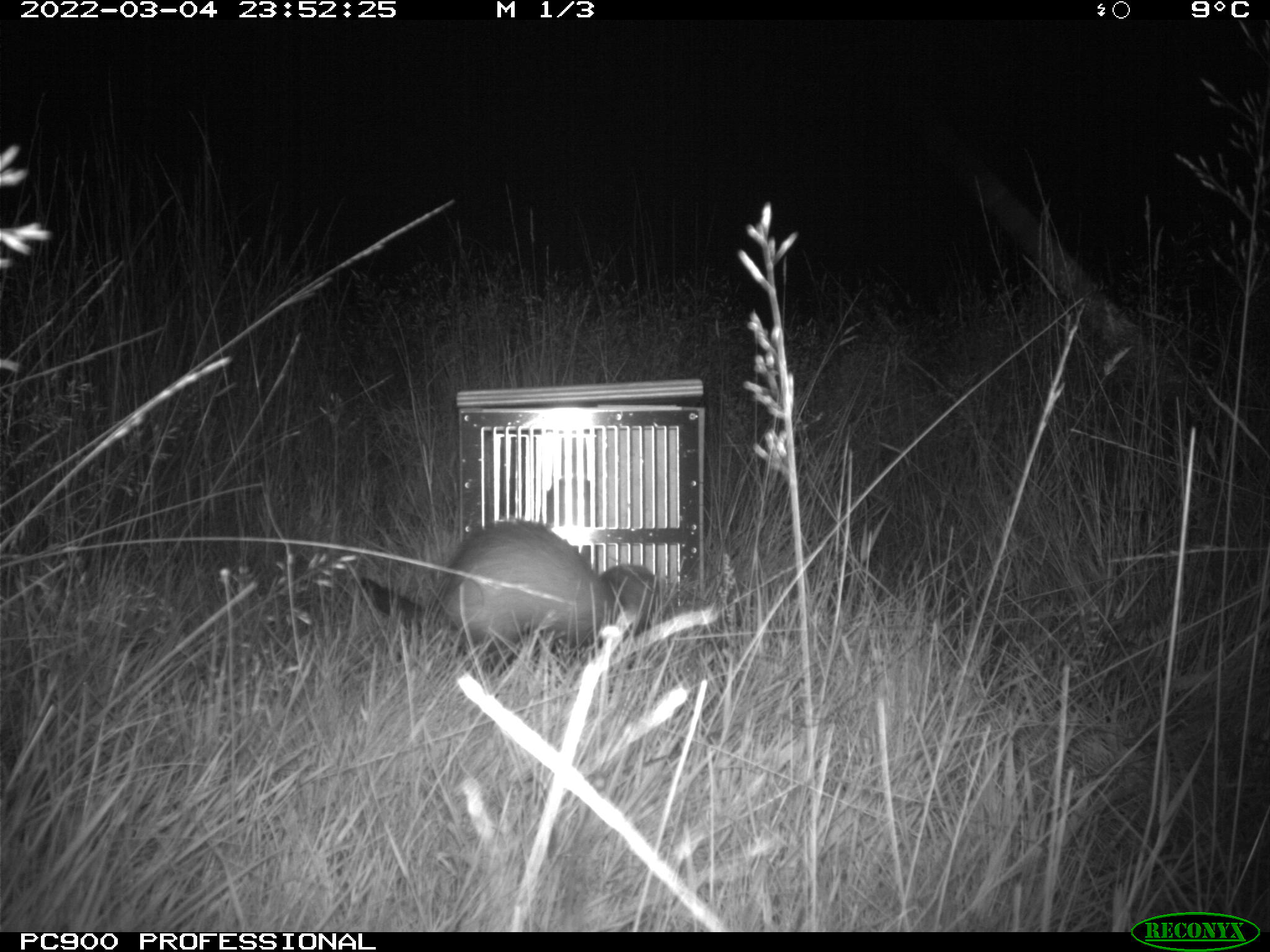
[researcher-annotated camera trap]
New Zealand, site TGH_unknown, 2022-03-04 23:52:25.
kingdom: Animalia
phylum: Chordata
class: Mammalia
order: Carnivora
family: Mustelidae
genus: Mustela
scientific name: Mustela furo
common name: ferret